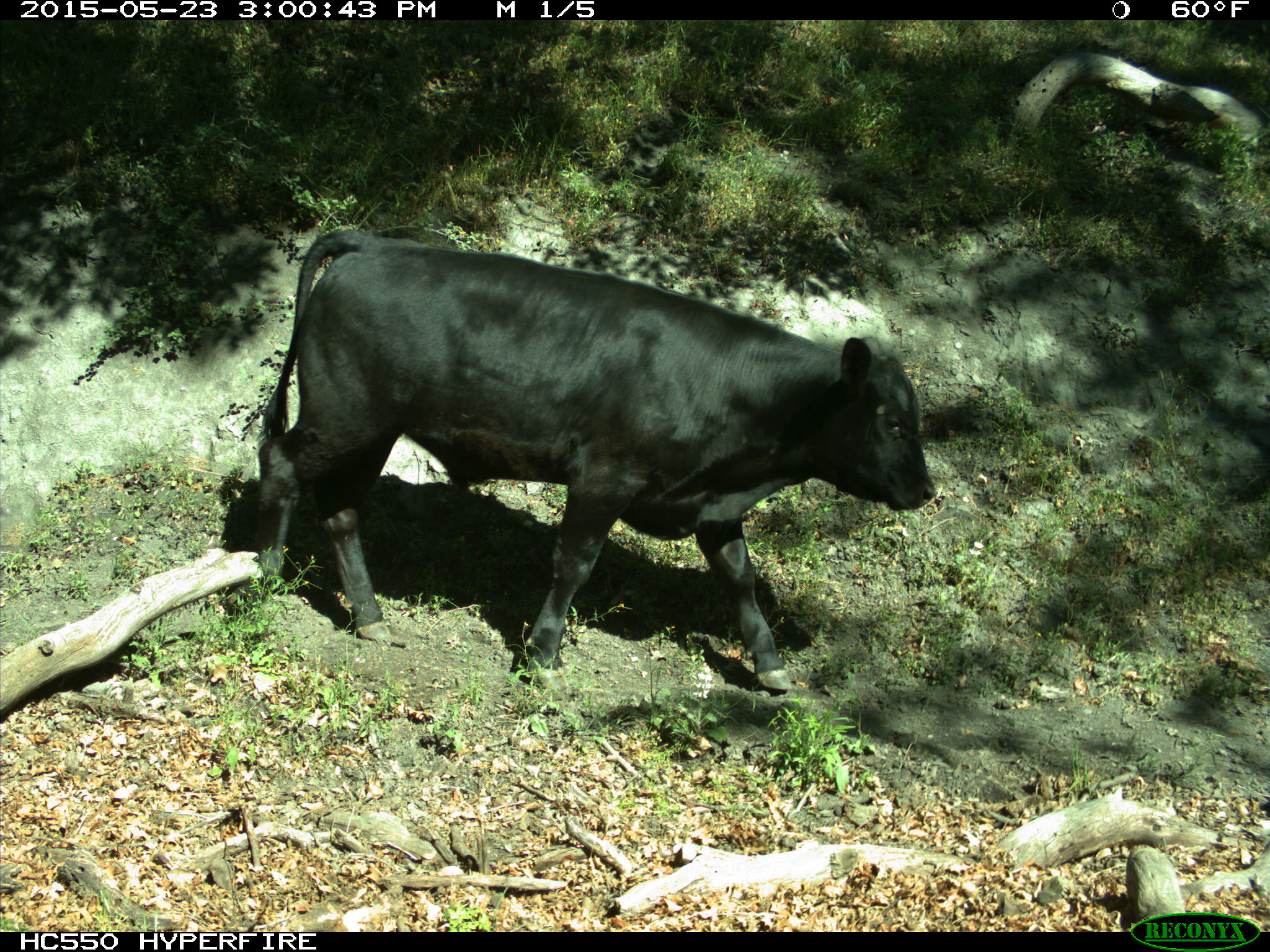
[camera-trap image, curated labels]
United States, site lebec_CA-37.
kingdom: Animalia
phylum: Chordata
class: Mammalia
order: Artiodactyla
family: Bovidae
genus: Bos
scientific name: Bos taurus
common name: domestic cow